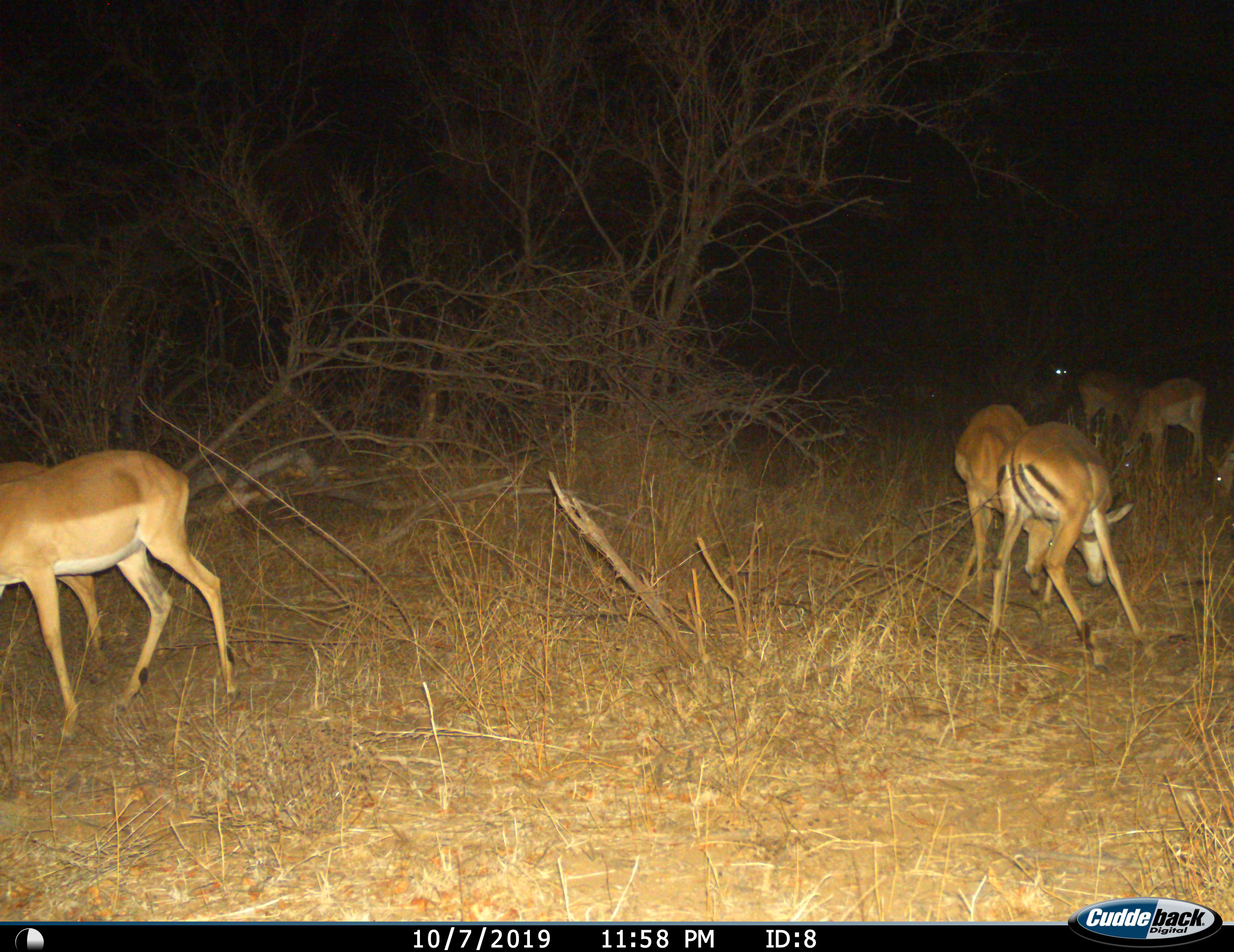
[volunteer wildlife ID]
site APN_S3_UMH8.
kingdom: Animalia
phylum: Chordata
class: Mammalia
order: Artiodactyla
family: Bovidae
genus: Aepyceros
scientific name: Aepyceros melampus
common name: impala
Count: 7.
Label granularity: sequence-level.